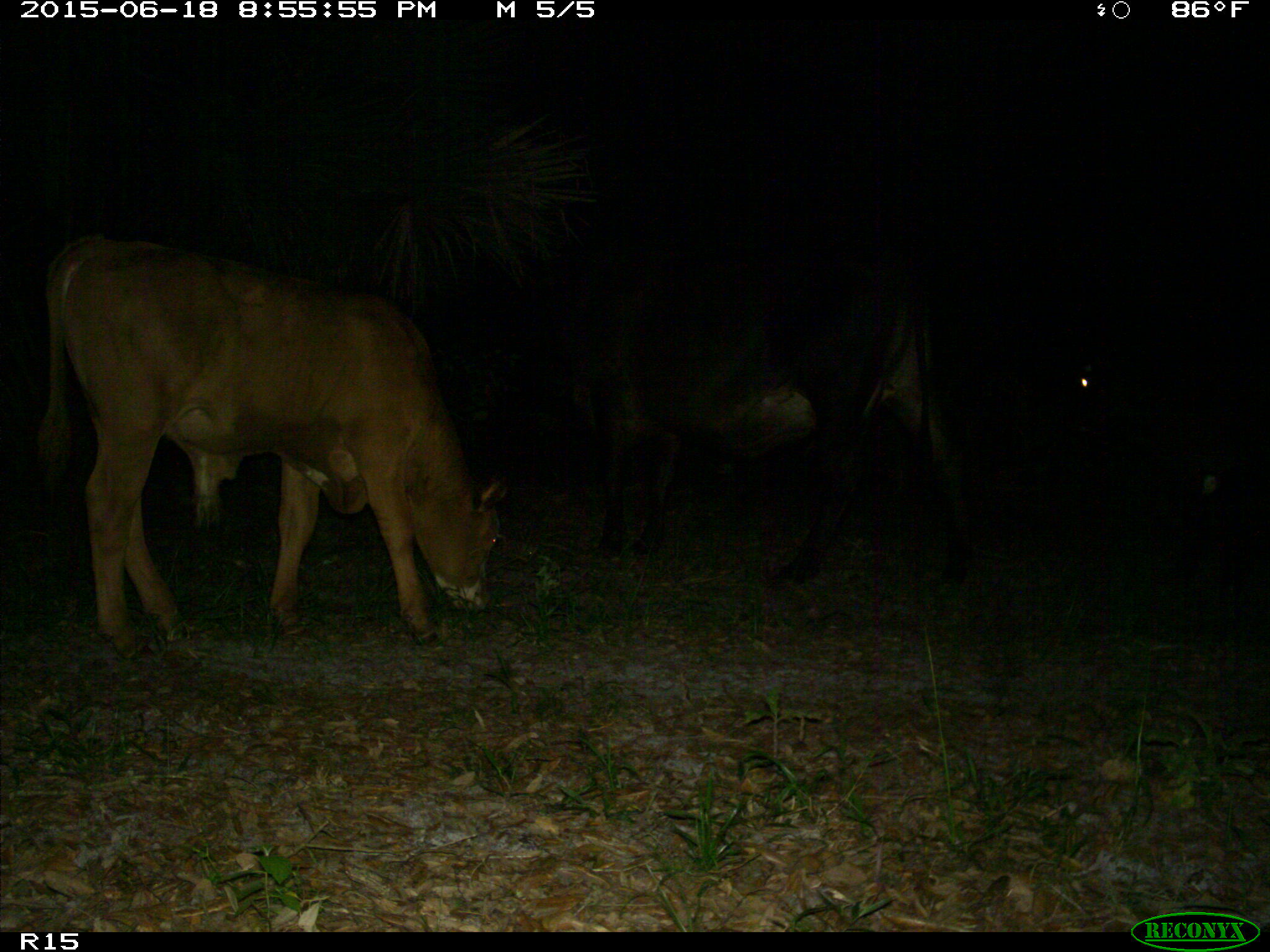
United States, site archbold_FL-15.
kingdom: Animalia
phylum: Chordata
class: Mammalia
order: Artiodactyla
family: Bovidae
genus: Bos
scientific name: Bos taurus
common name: domestic cow